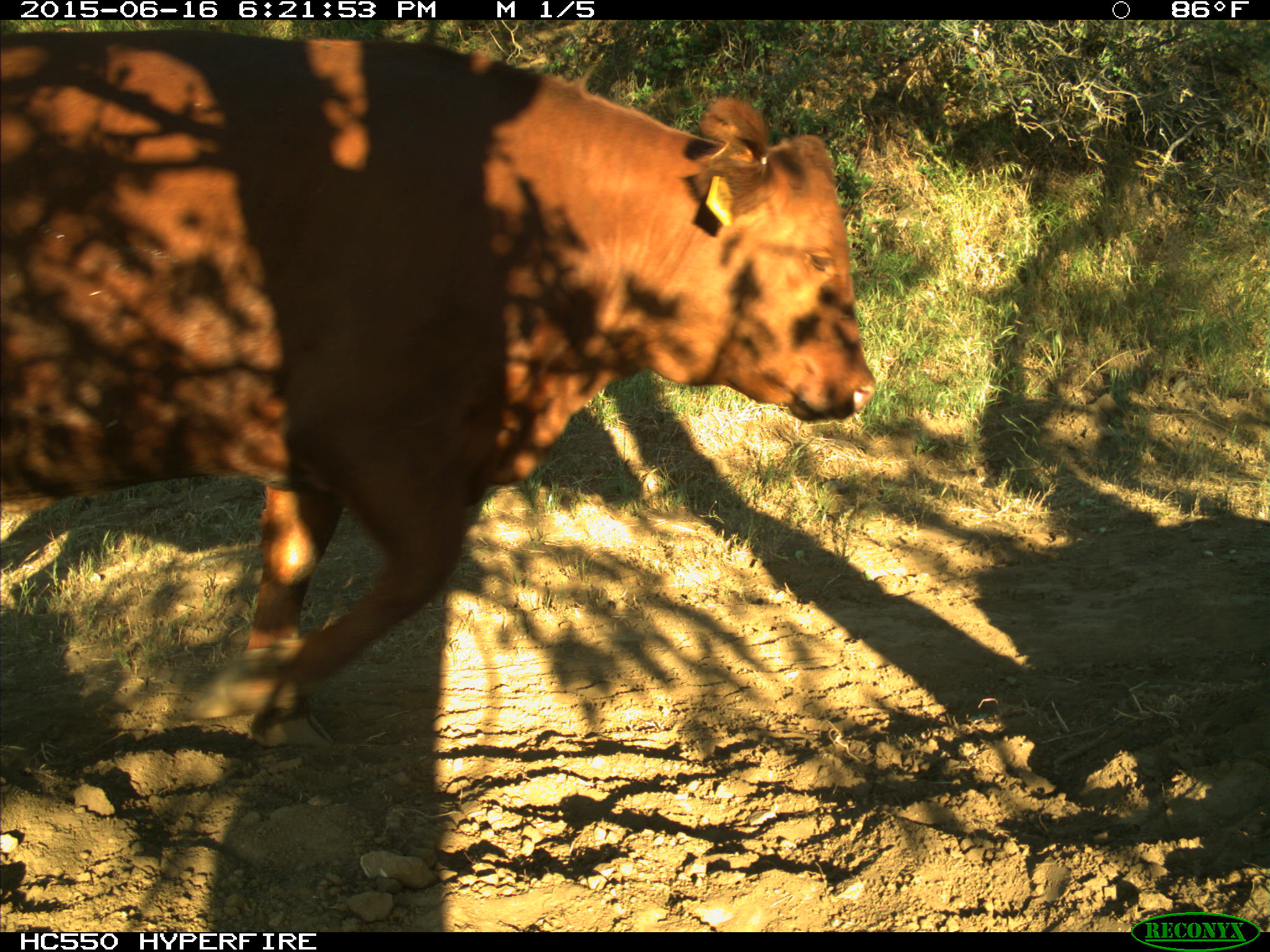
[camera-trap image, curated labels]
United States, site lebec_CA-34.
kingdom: Animalia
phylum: Chordata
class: Mammalia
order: Artiodactyla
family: Bovidae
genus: Bos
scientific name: Bos taurus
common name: domestic cow